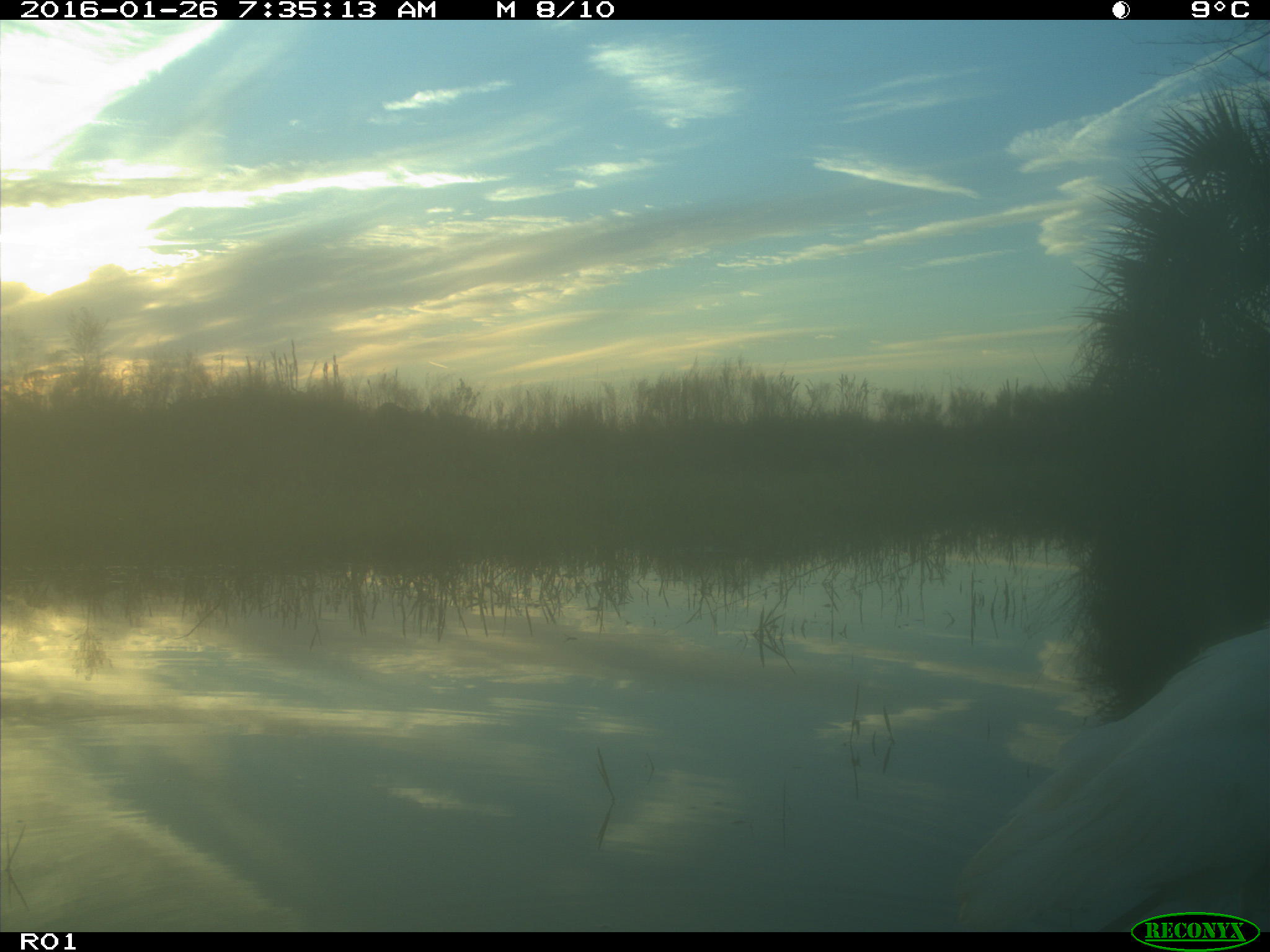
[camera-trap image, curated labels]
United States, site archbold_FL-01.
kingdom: Animalia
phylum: Chordata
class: Aves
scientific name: Aves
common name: birds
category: unidentified bird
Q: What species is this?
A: Unidentified bird (birds) (Aves).